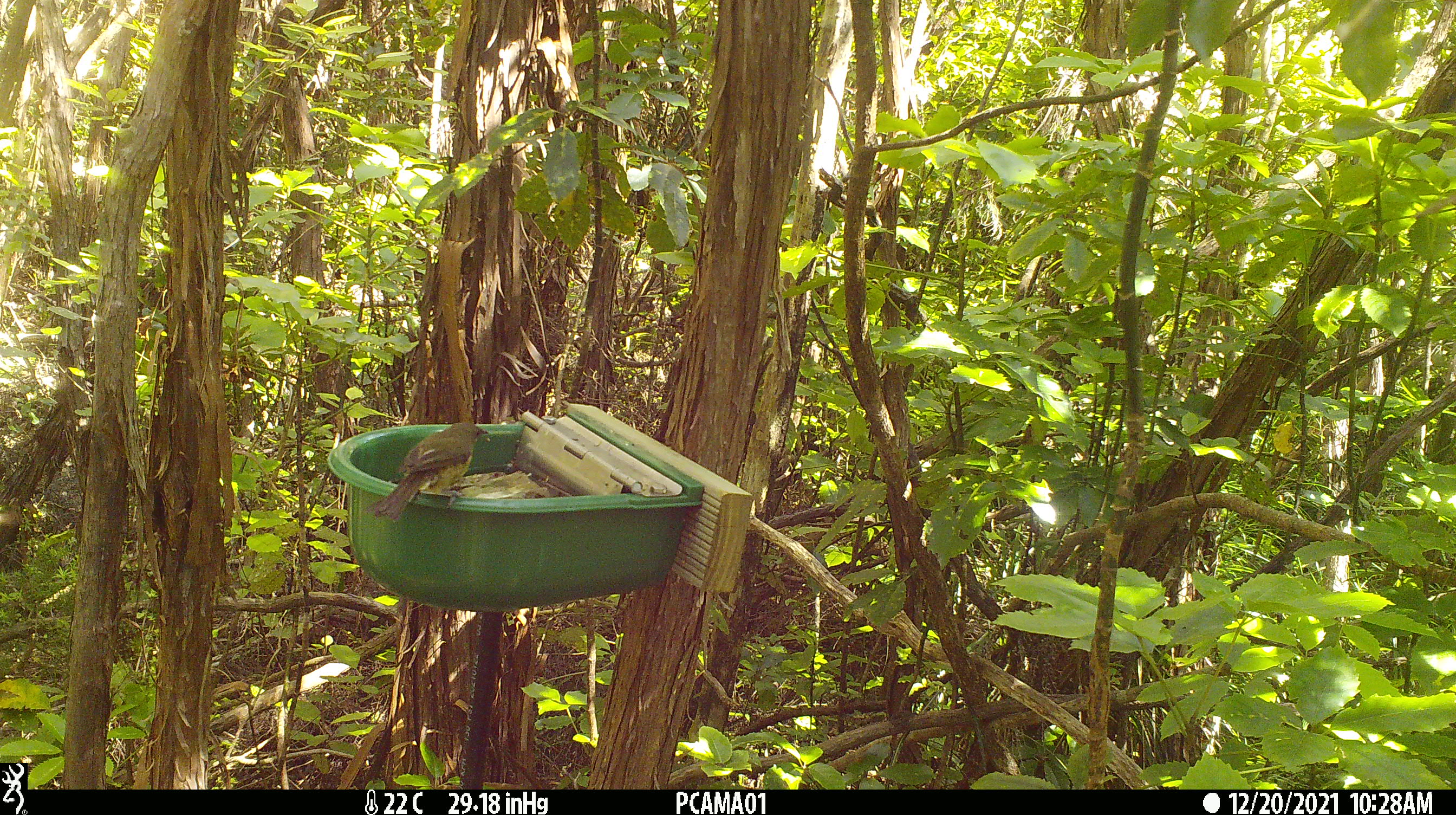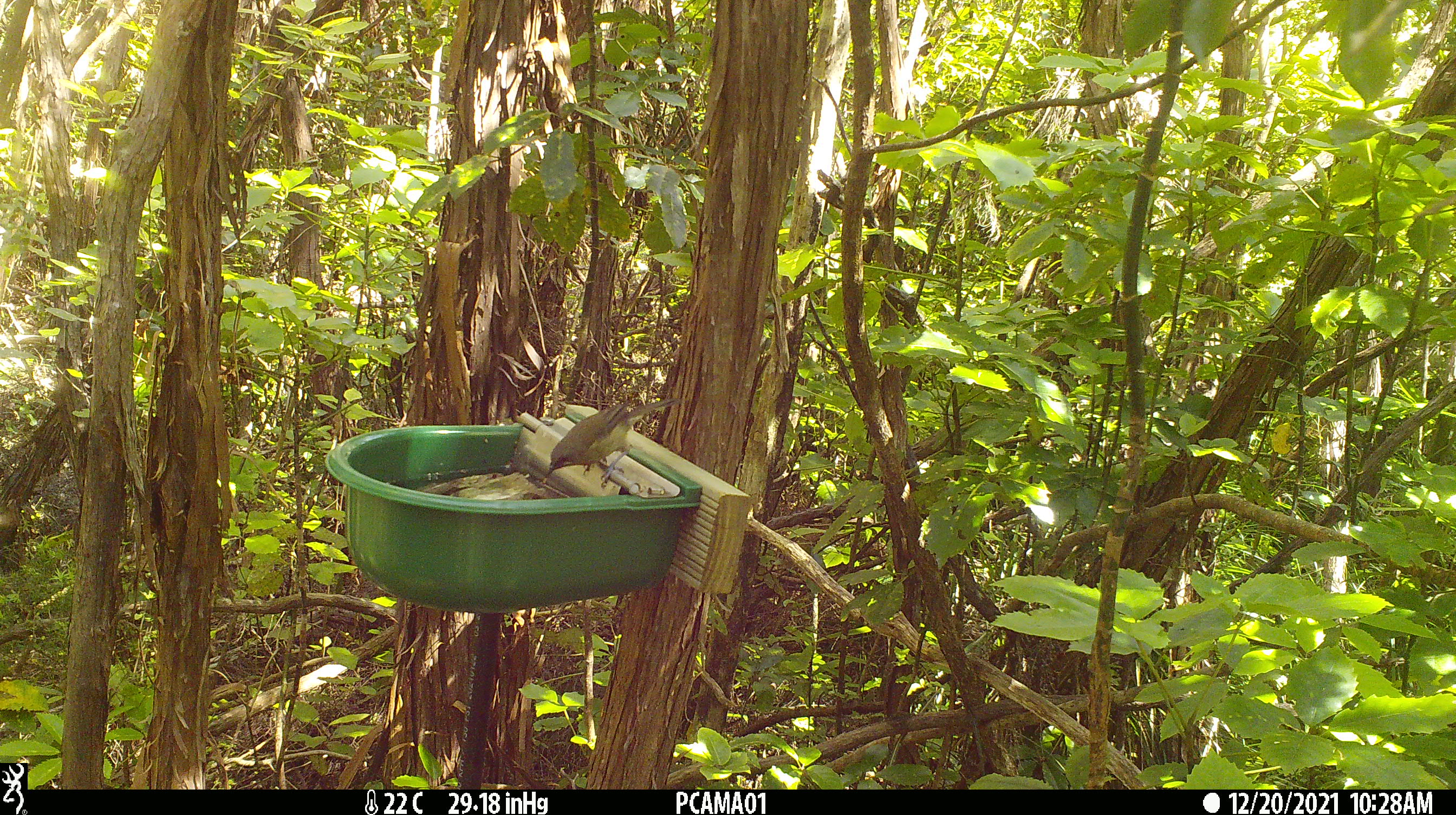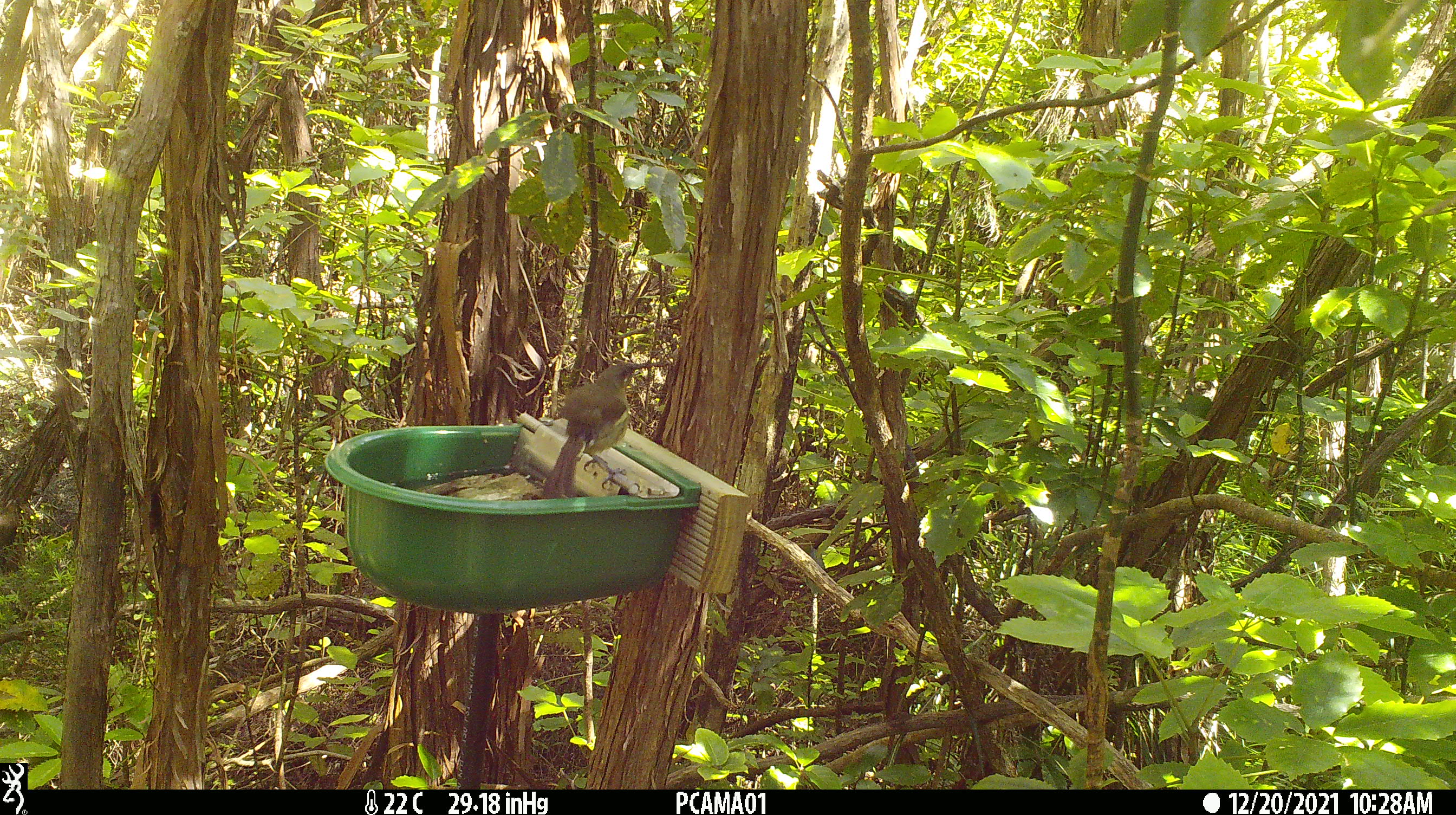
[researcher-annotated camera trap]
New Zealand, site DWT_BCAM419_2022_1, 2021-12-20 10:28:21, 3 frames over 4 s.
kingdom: Animalia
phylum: Chordata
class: Aves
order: Passeriformes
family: Meliphagidae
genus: Anthornis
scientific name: Anthornis melanura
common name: new zealand bellbird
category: bellbird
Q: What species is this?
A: Bellbird (new zealand bellbird) (Anthornis melanura).